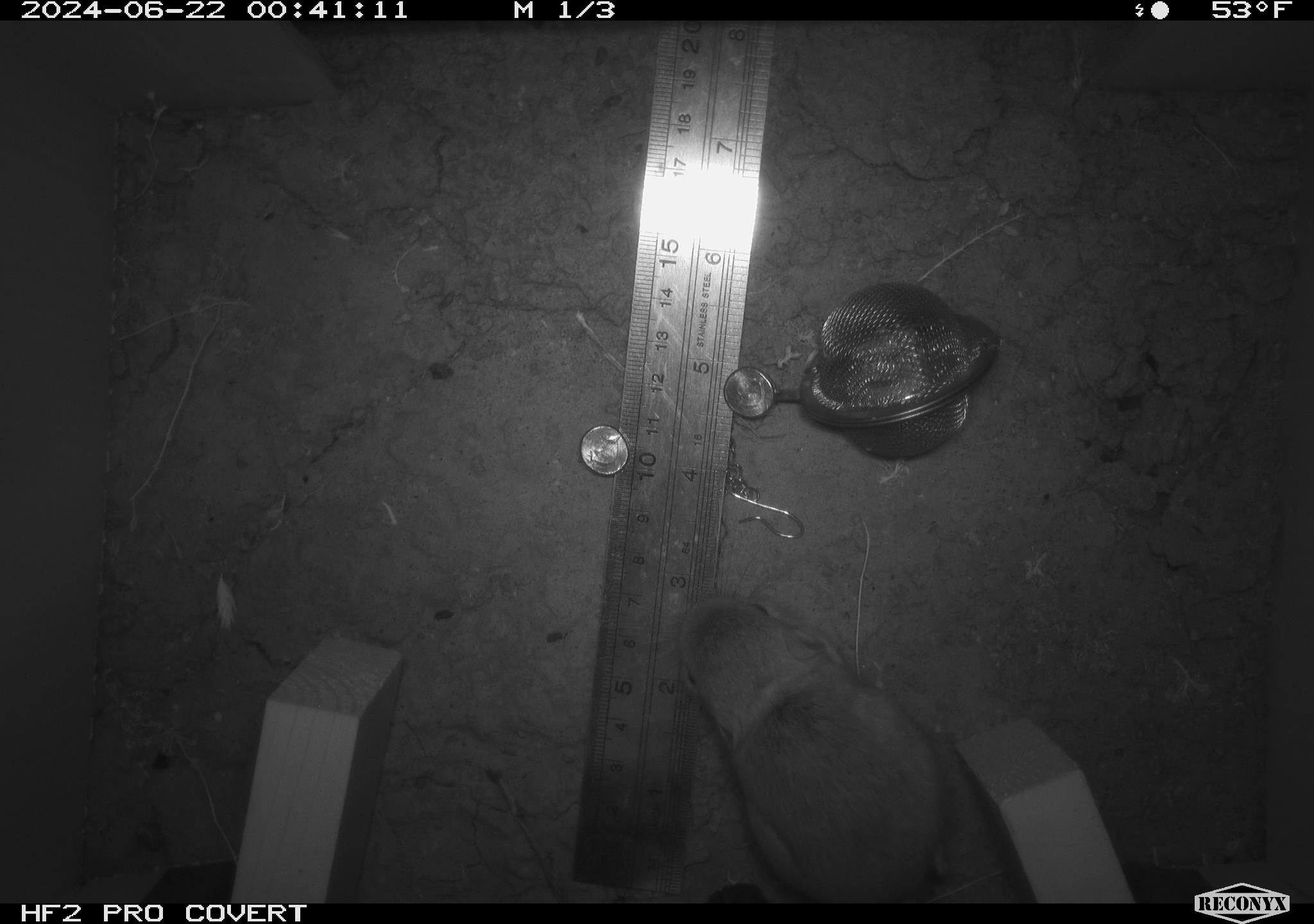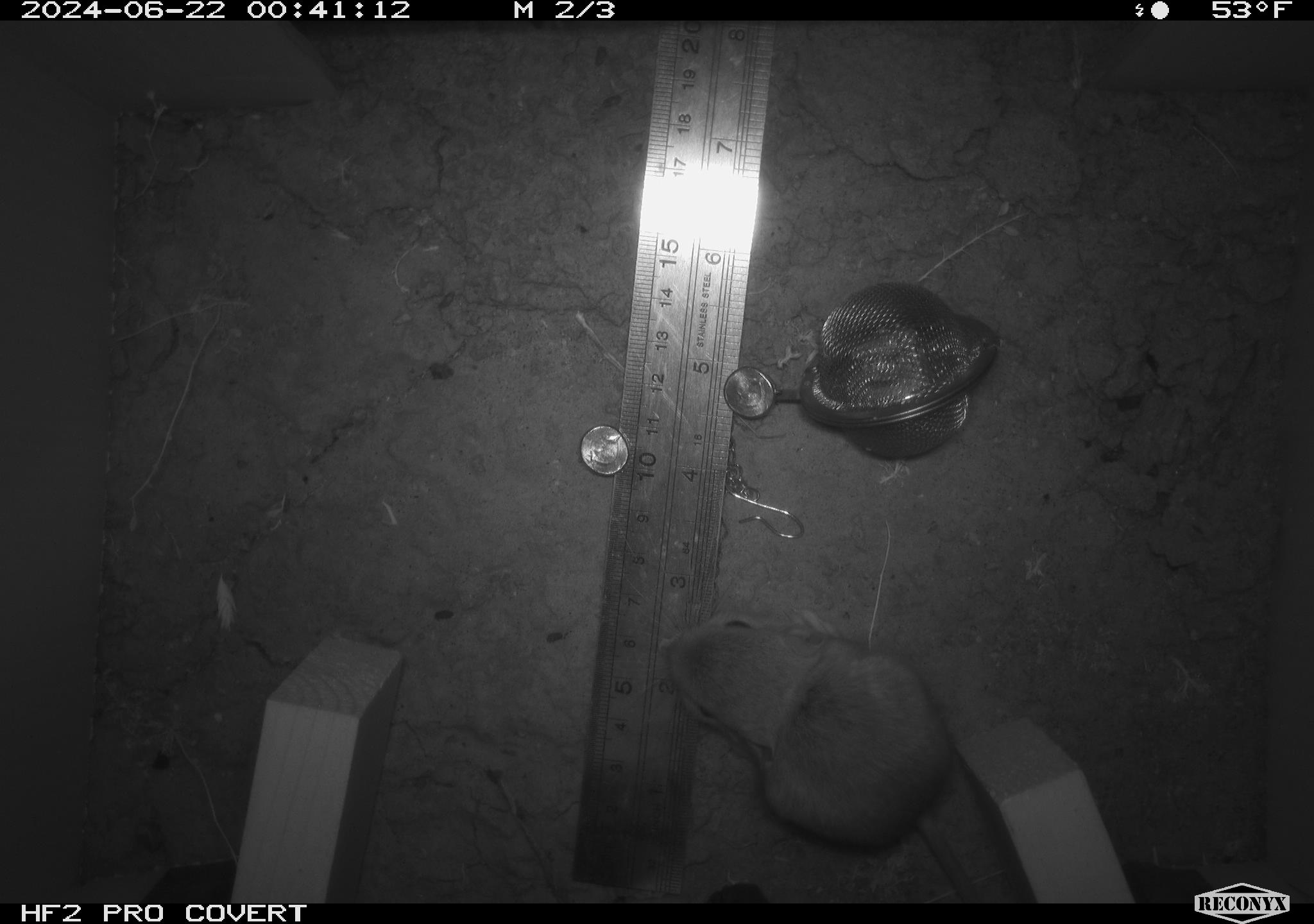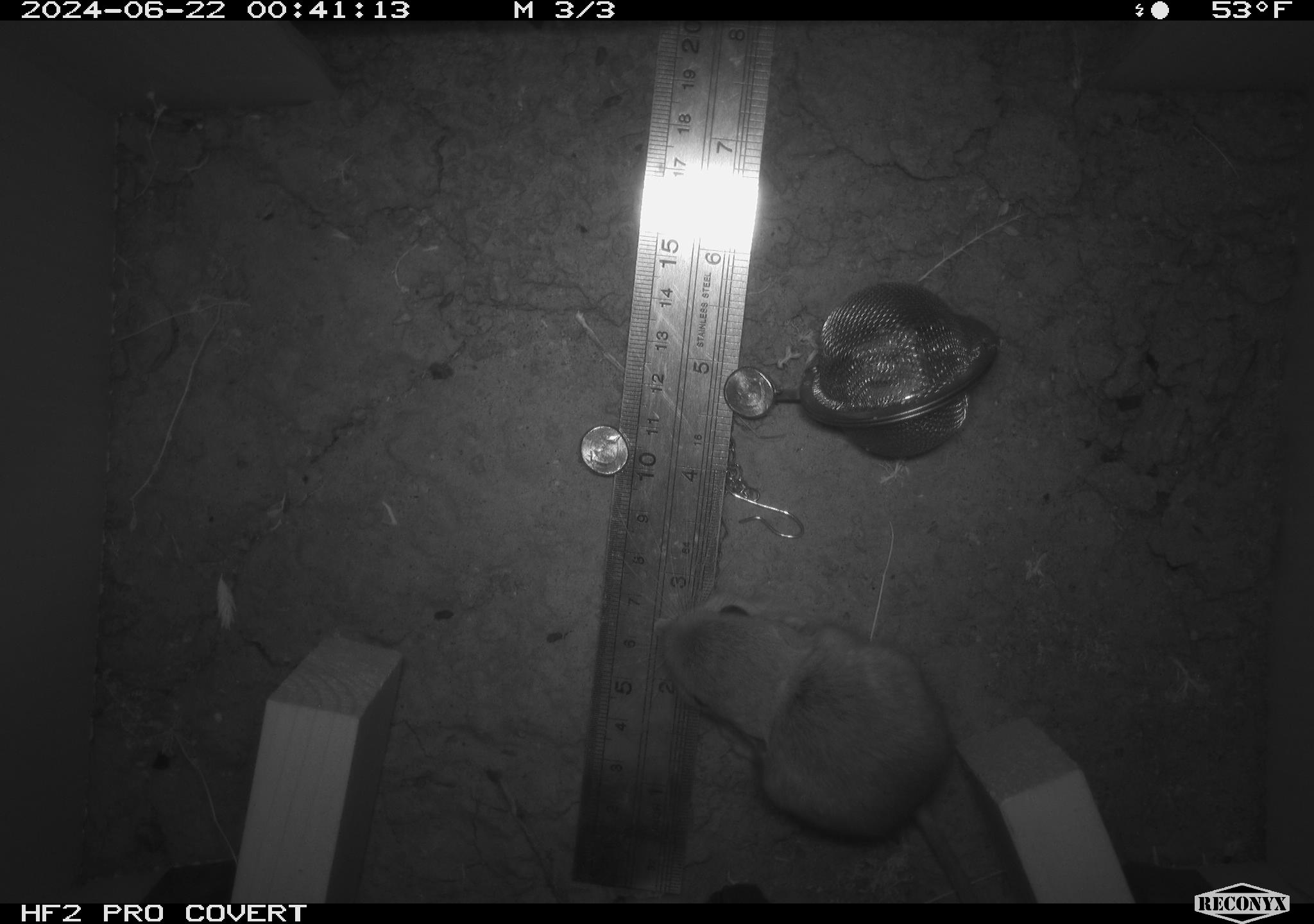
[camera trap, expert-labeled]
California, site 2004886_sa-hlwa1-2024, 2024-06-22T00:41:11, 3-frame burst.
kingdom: Animalia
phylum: Chordata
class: Mammalia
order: Rodentia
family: Heteromyidae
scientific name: Heteromyidae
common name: kangaroo rats and pocket mice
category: heteromyidae family